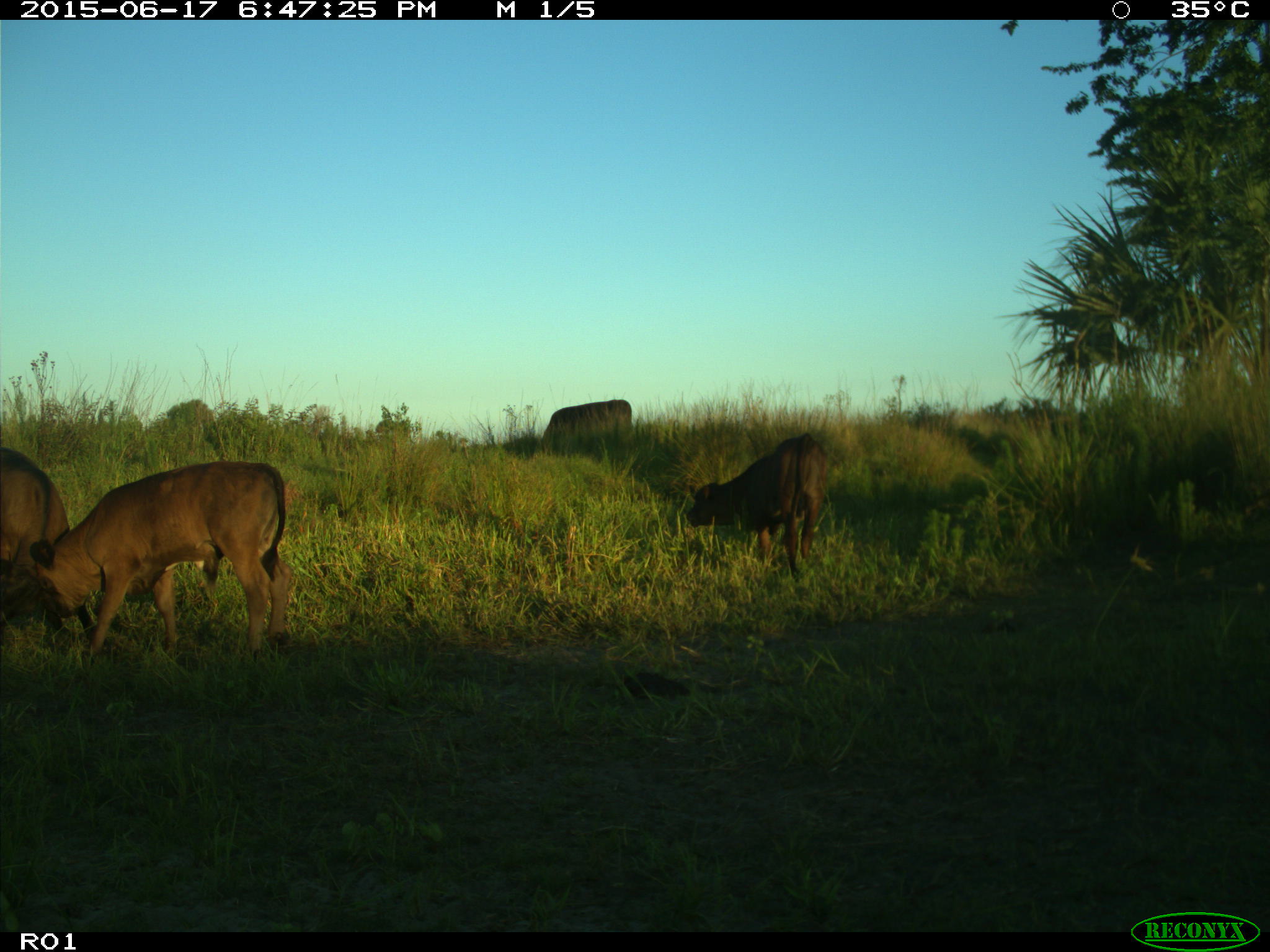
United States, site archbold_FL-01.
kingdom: Animalia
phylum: Chordata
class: Mammalia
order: Artiodactyla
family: Bovidae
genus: Bos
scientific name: Bos taurus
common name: domestic cow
Bos taurus (domestic cow).